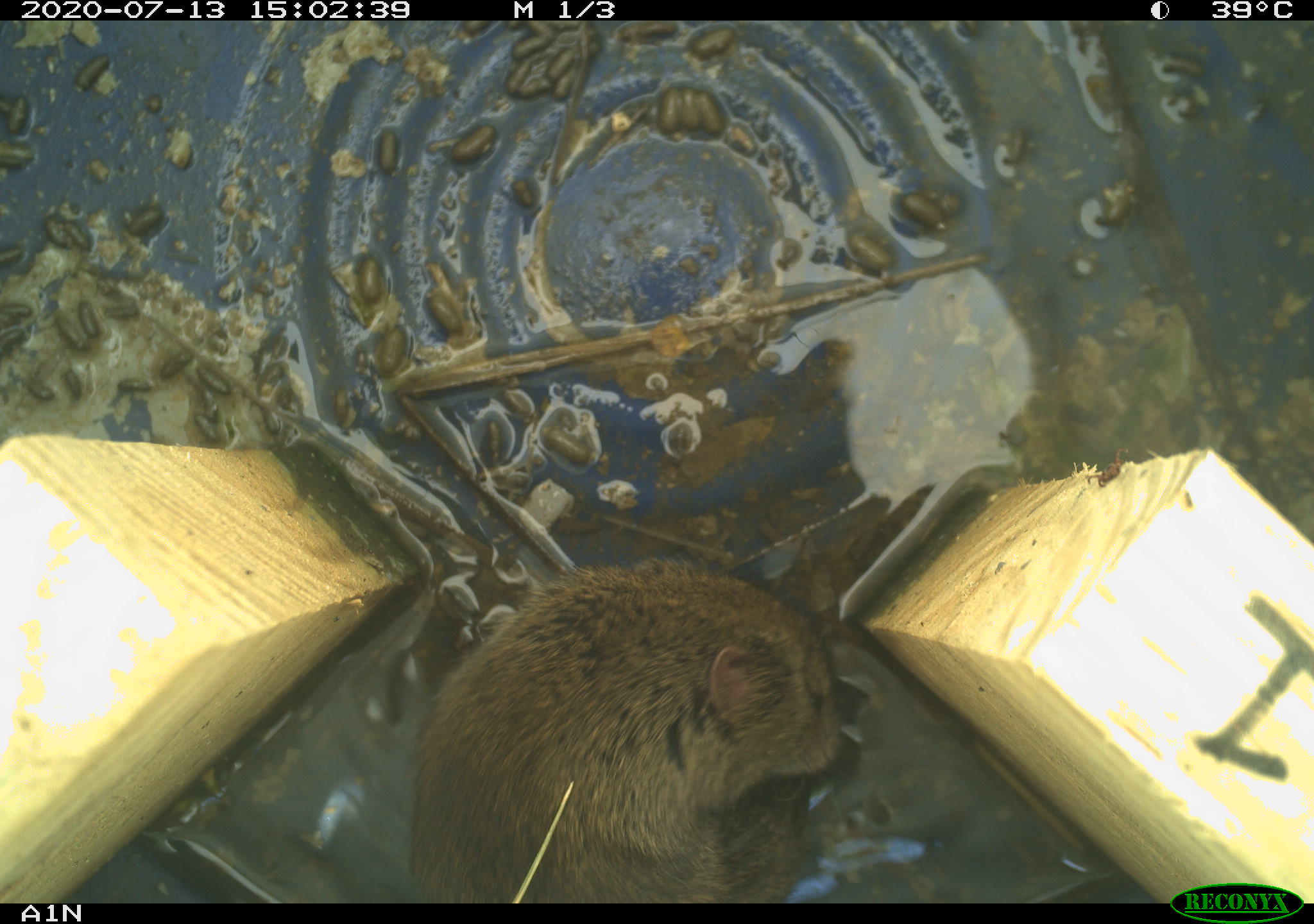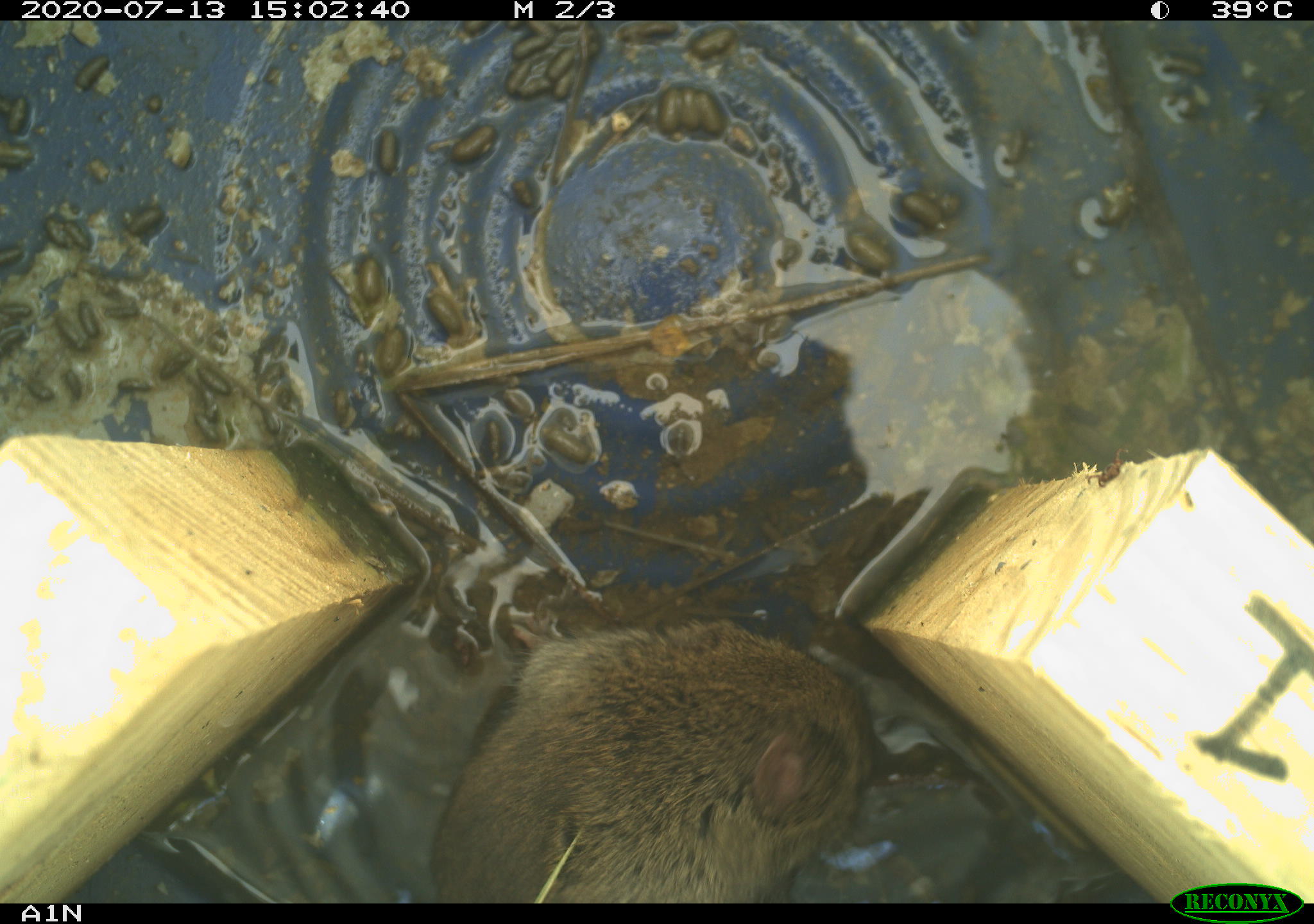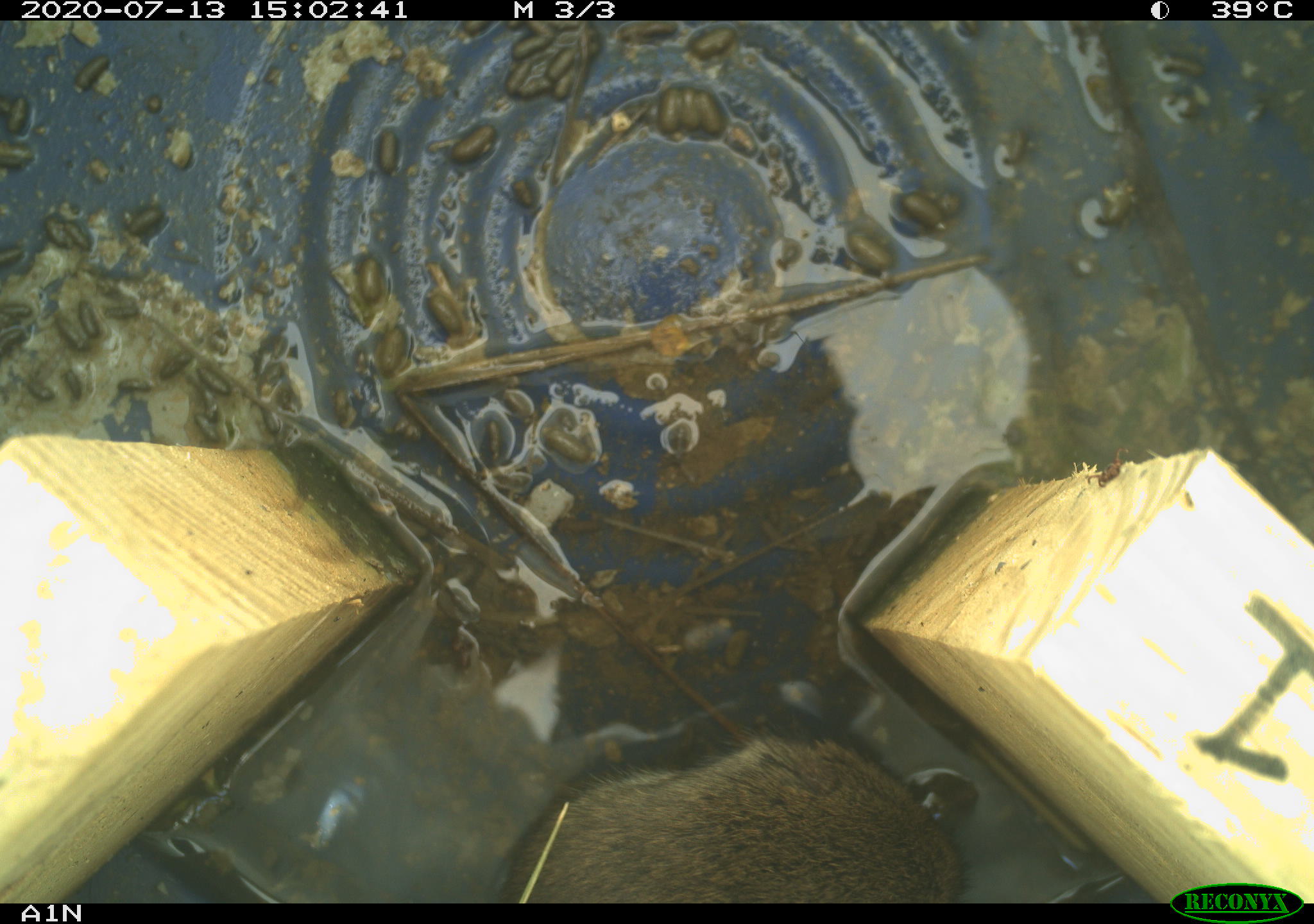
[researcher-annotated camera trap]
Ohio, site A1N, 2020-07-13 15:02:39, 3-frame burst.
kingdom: Animalia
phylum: Chordata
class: Mammalia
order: Rodentia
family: Cricetidae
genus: Microtus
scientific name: Microtus pennsylvanicus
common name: meadow vole